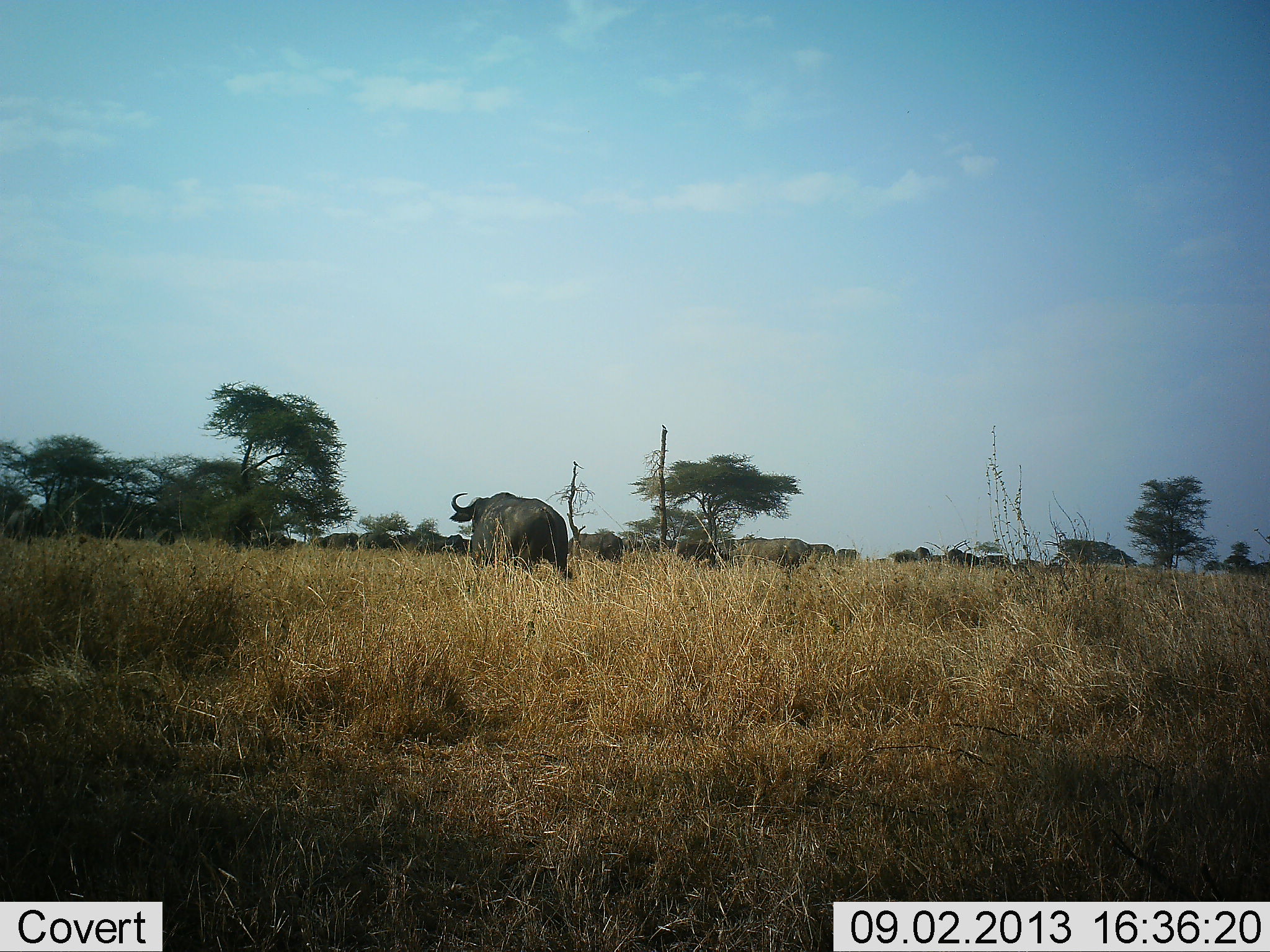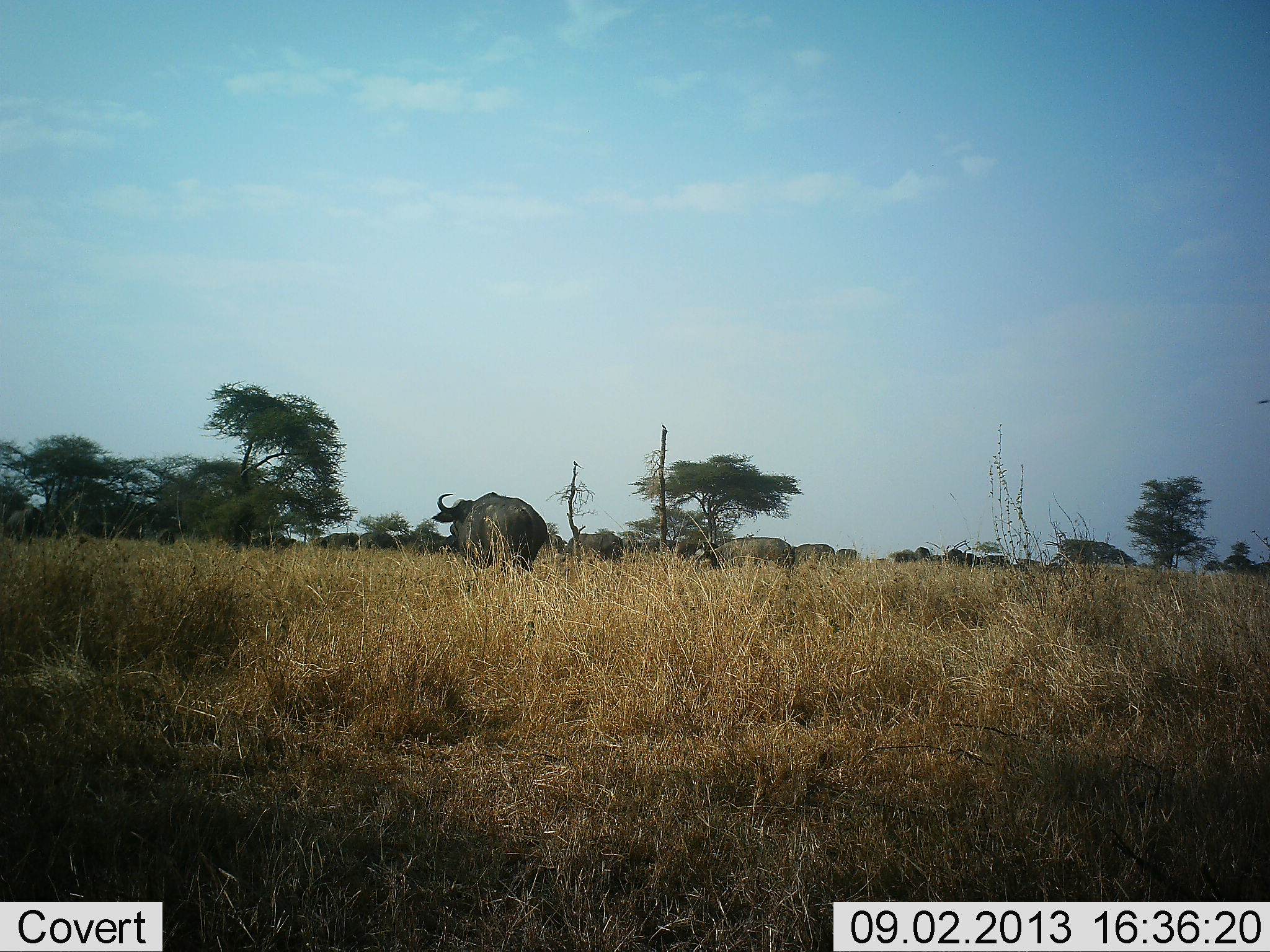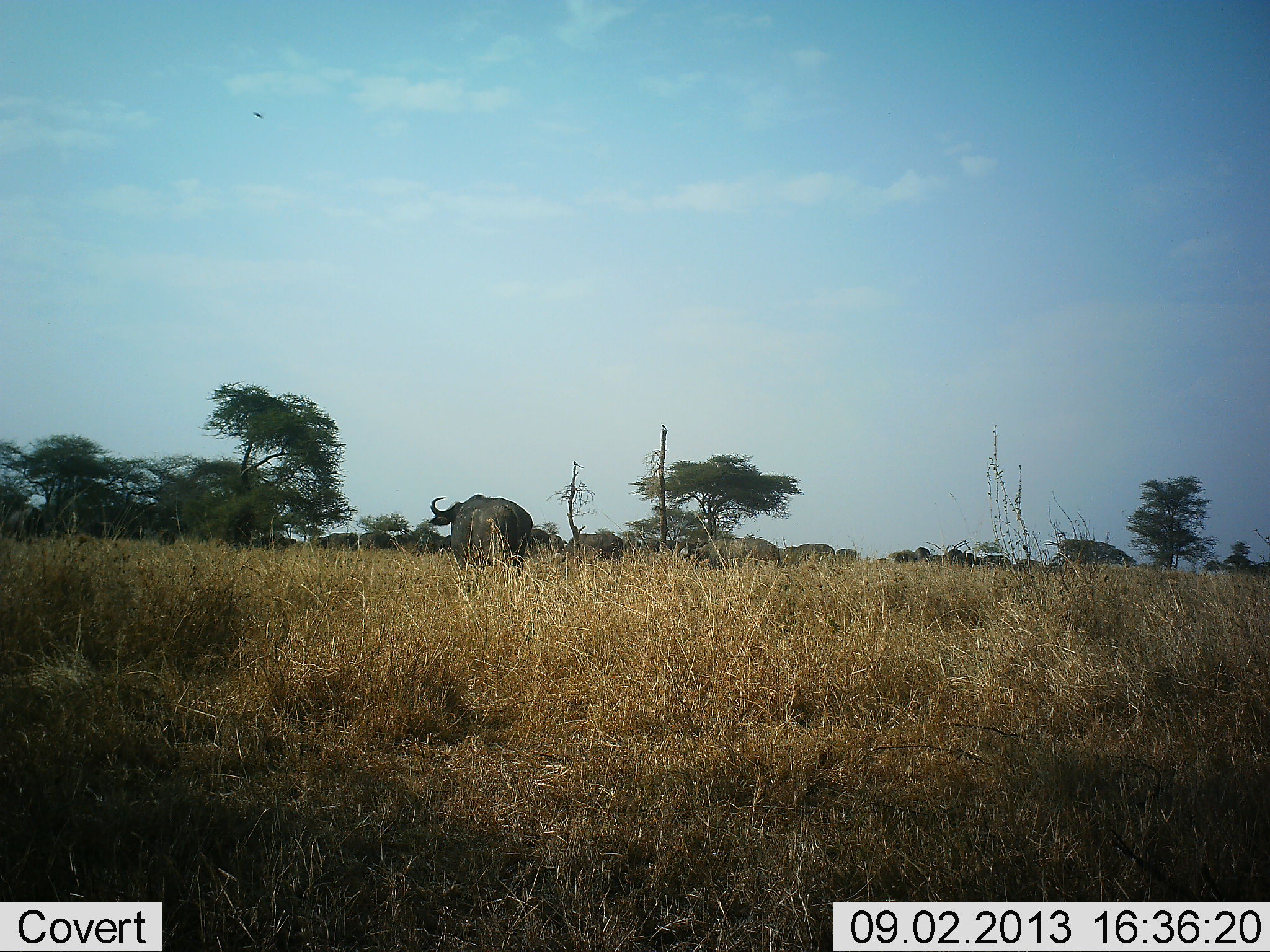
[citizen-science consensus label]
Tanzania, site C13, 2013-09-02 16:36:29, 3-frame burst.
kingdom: Animalia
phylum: Chordata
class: Mammalia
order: Artiodactyla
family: Bovidae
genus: Syncerus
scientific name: Syncerus caffer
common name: cape buffalo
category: buffalo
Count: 11-50.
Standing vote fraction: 70%.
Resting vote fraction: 0%.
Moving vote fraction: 80%.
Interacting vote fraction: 0%.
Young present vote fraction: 0%.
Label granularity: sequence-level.